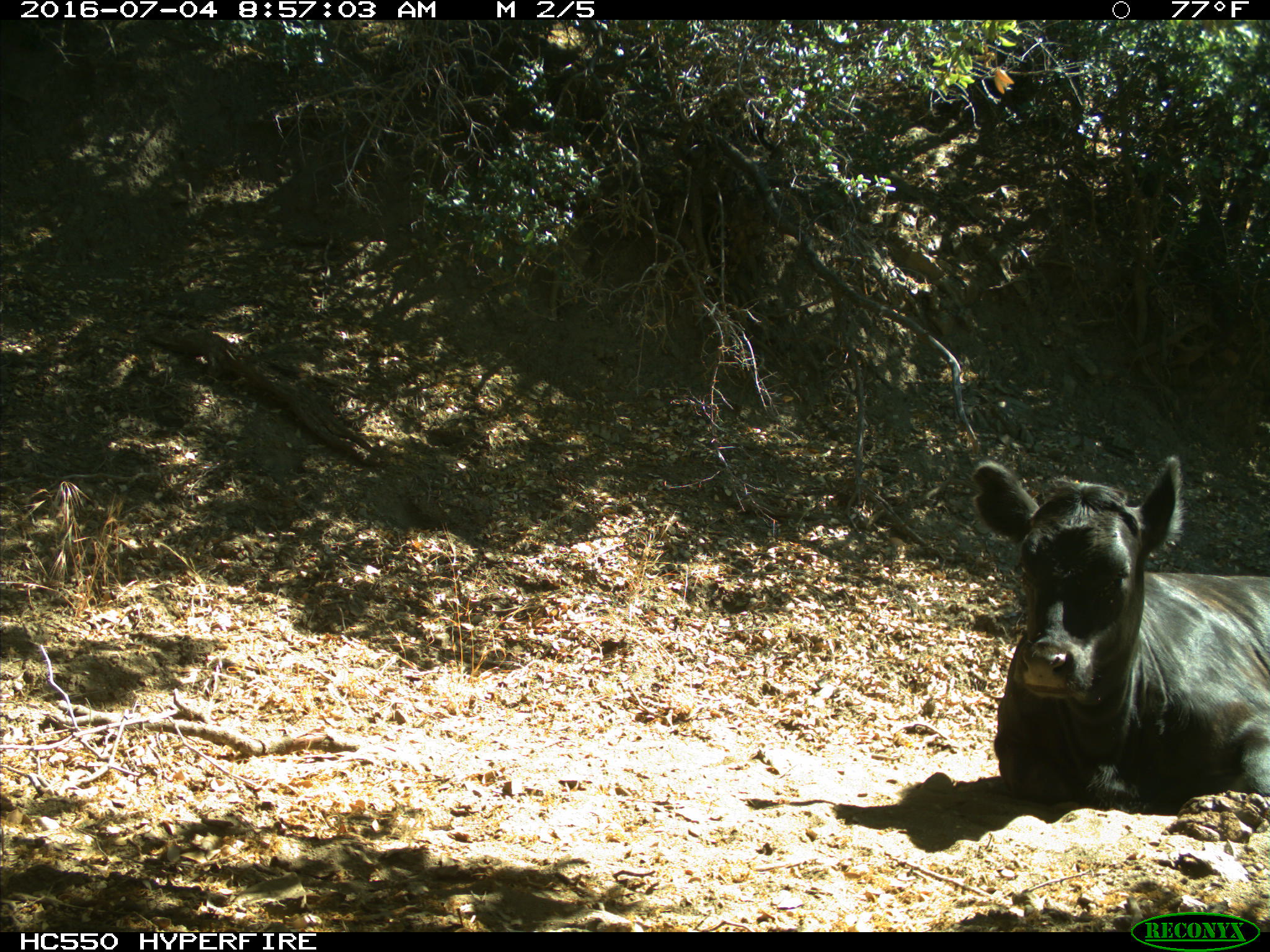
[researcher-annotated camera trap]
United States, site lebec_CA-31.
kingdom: Animalia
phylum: Chordata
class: Mammalia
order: Artiodactyla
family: Bovidae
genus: Bos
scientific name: Bos taurus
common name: domestic cow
Bos taurus (domestic cow).